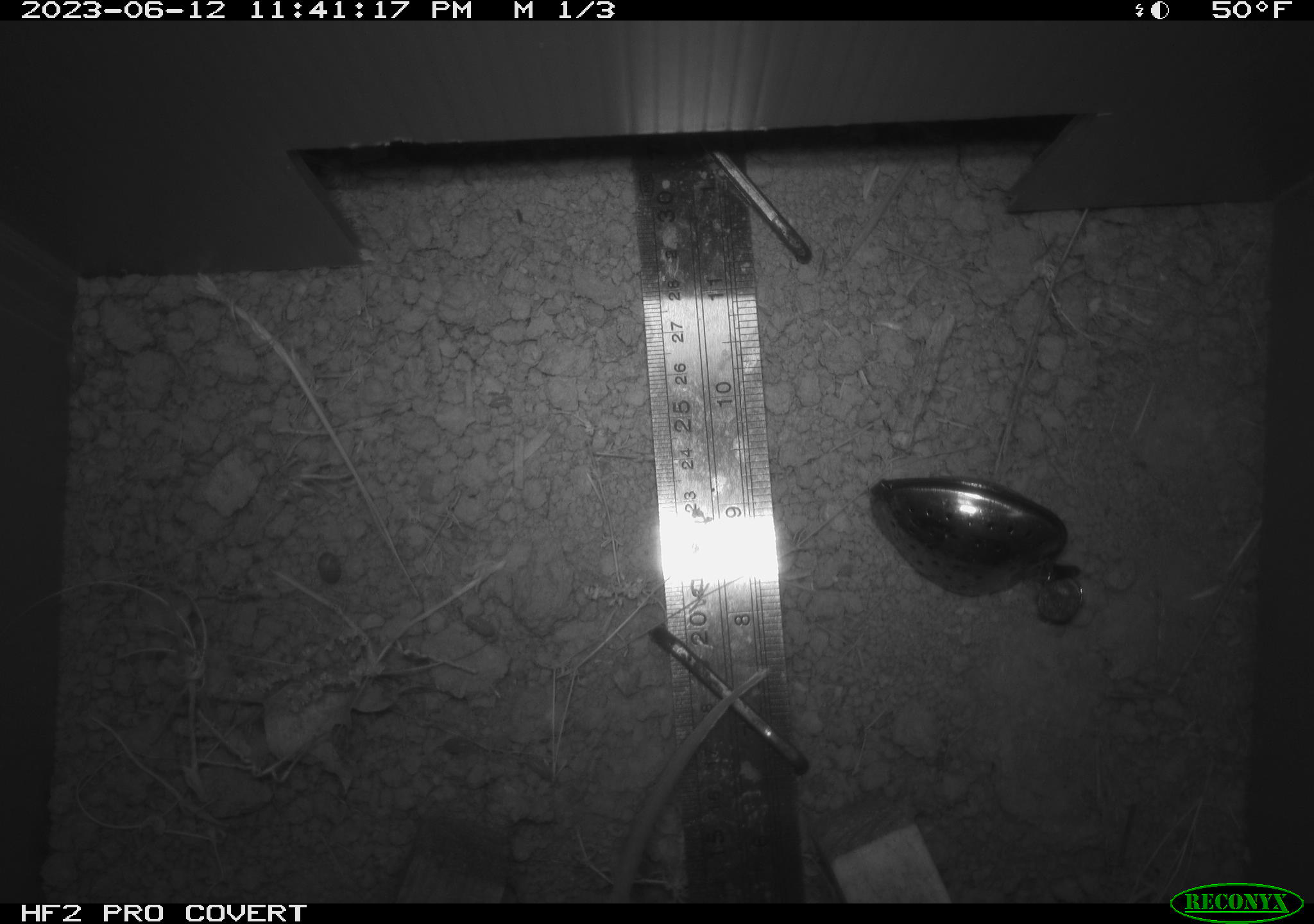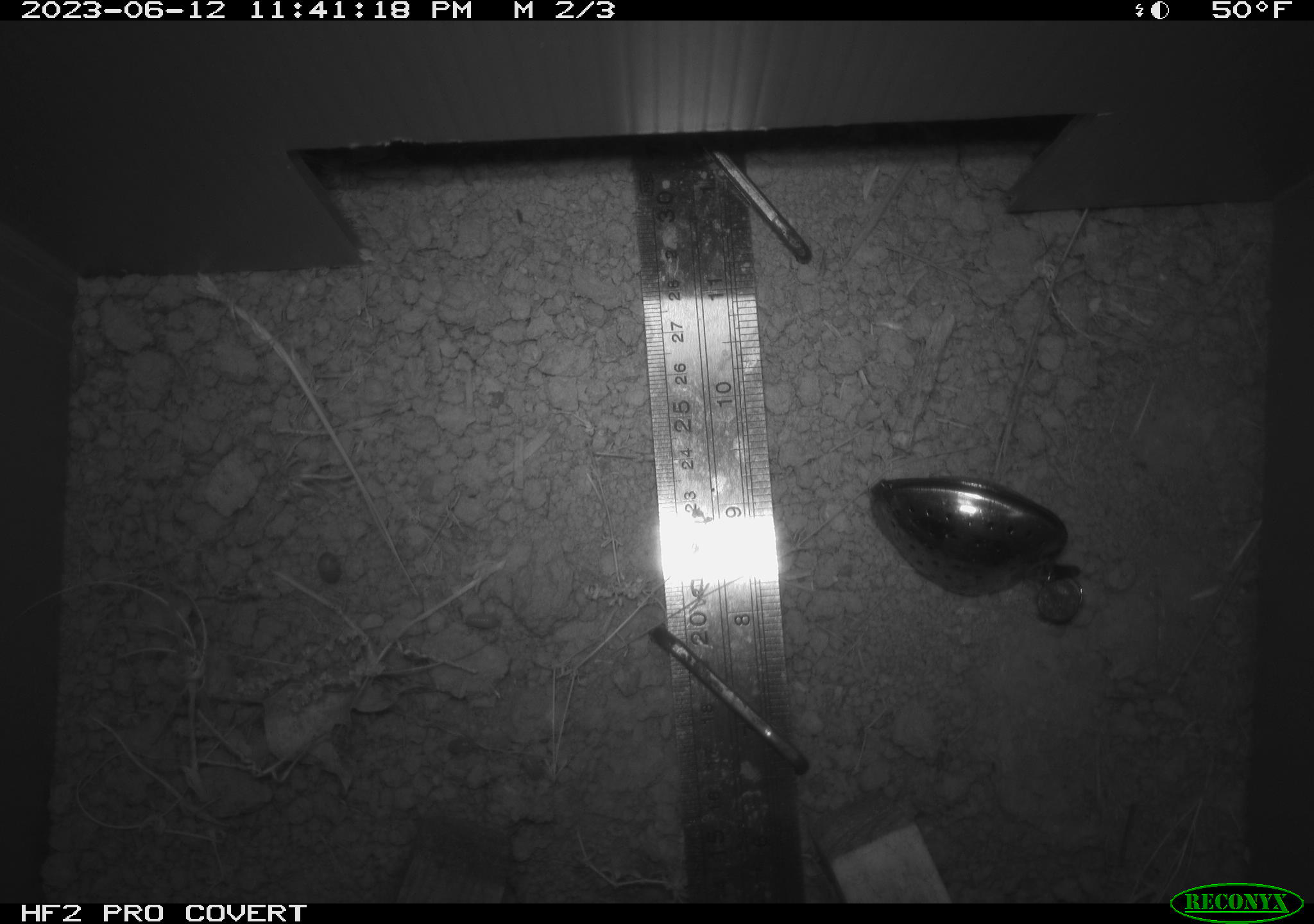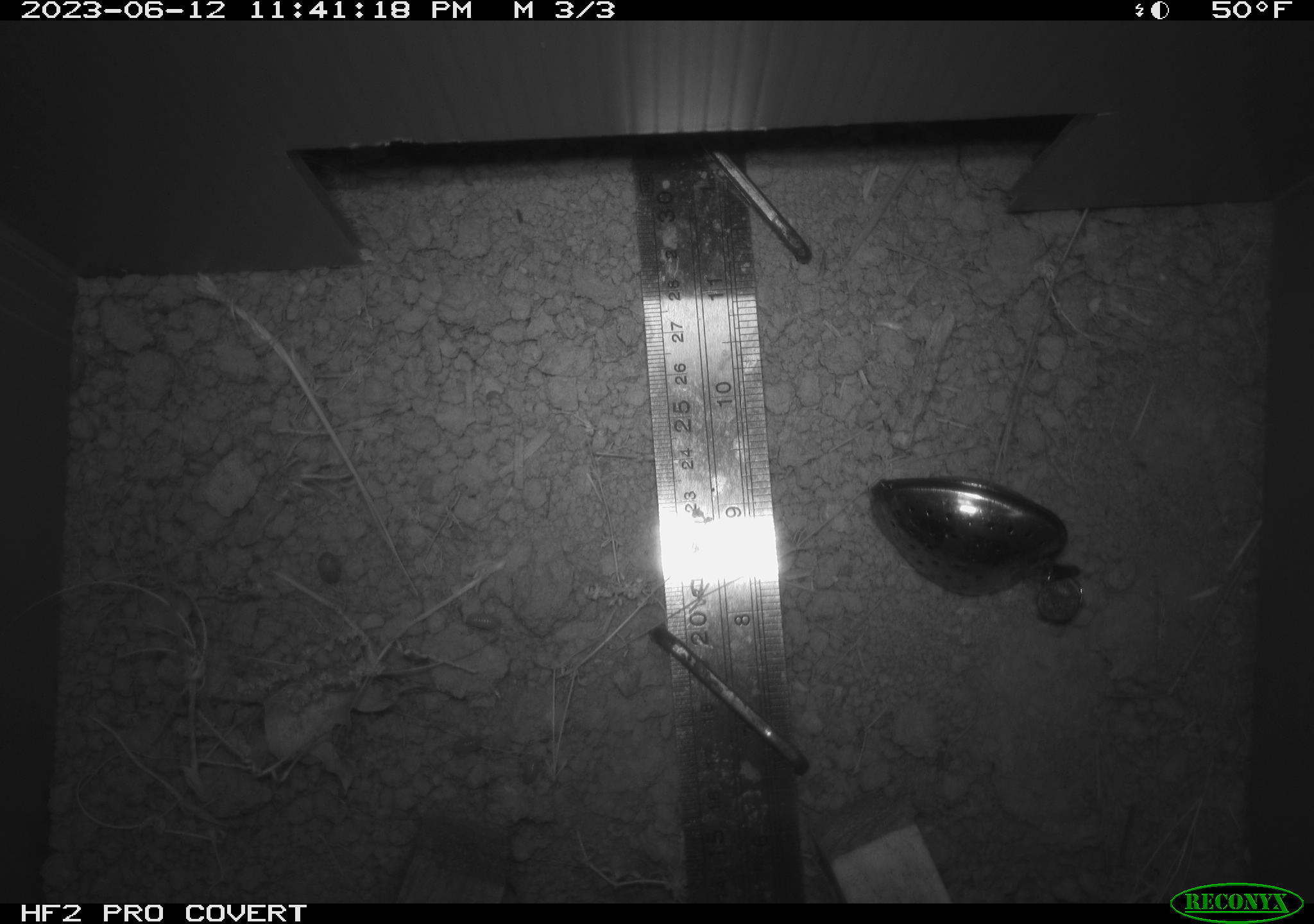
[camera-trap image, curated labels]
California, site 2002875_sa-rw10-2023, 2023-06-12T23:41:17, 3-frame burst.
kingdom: Animalia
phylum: Chordata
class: Mammalia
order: Rodentia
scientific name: Rodentia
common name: rodent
Rodent (Rodentia).